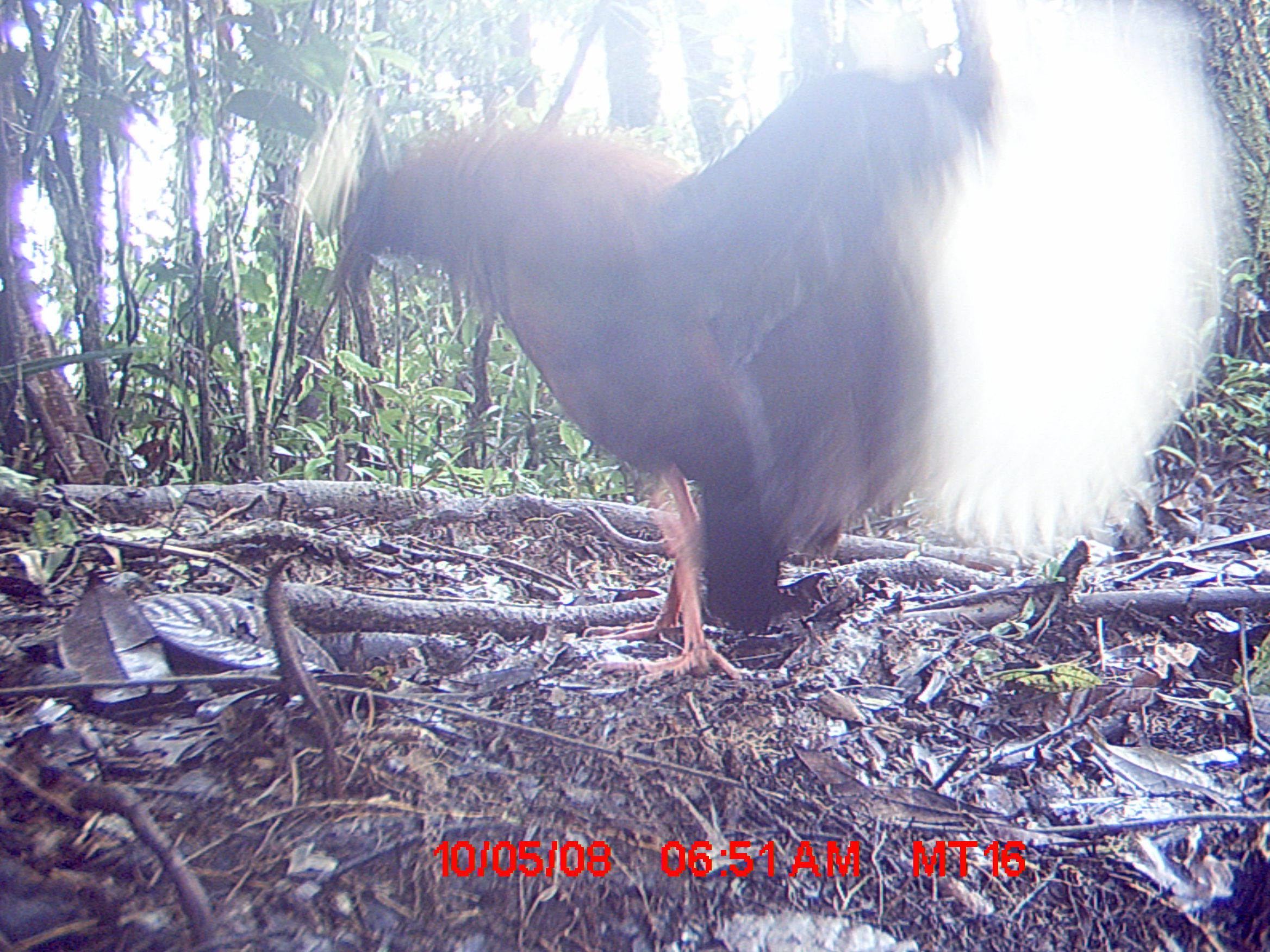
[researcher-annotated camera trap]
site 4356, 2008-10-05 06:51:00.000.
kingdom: Animalia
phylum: Chordata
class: Aves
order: Pelecaniformes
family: Threskiornithidae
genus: Lophotibis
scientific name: Lophotibis cristata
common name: madagascan ibis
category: lophotibis cristataa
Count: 2.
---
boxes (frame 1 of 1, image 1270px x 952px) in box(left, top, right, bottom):
lophotibis cristataa: box(331, 47, 1002, 698)